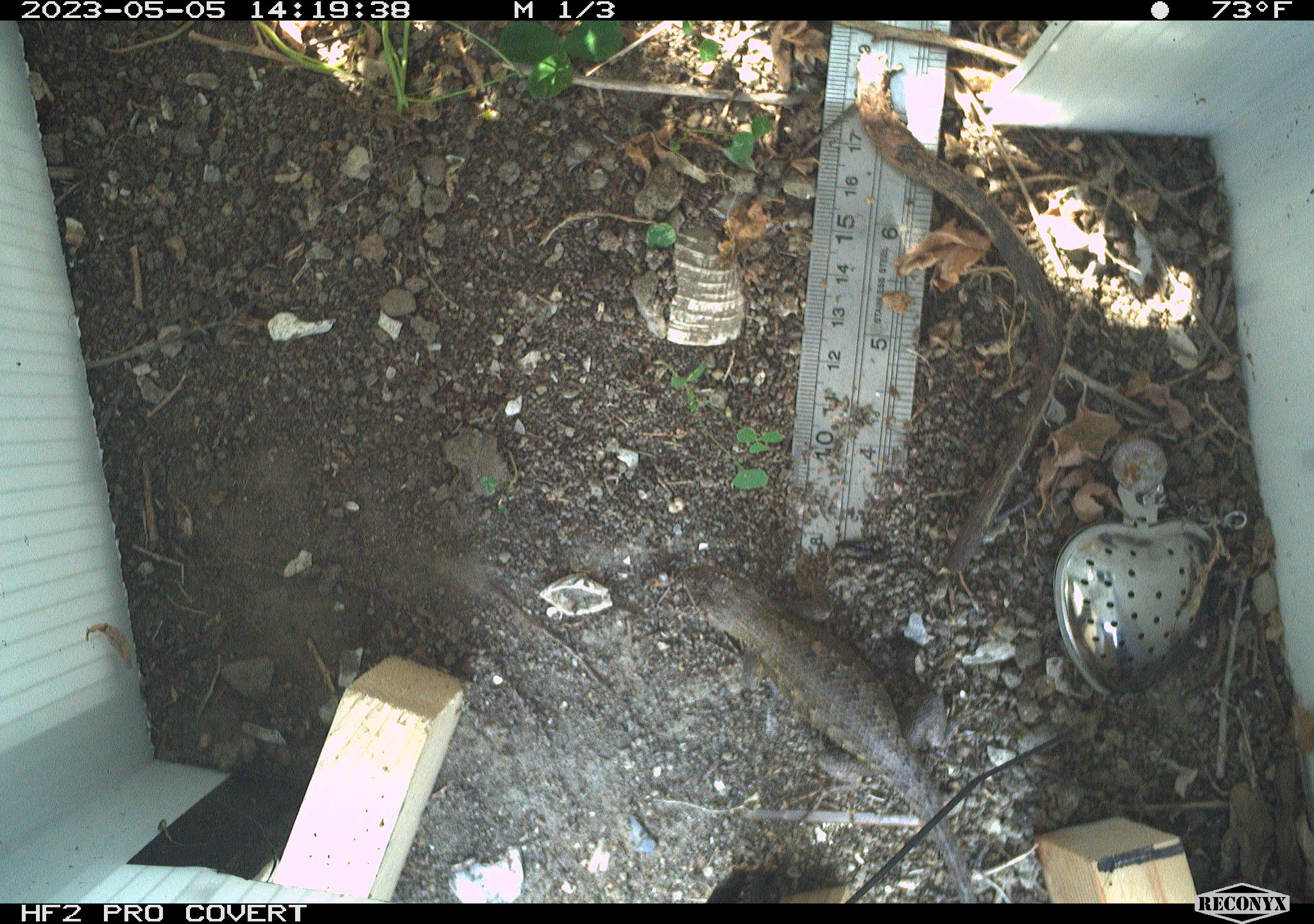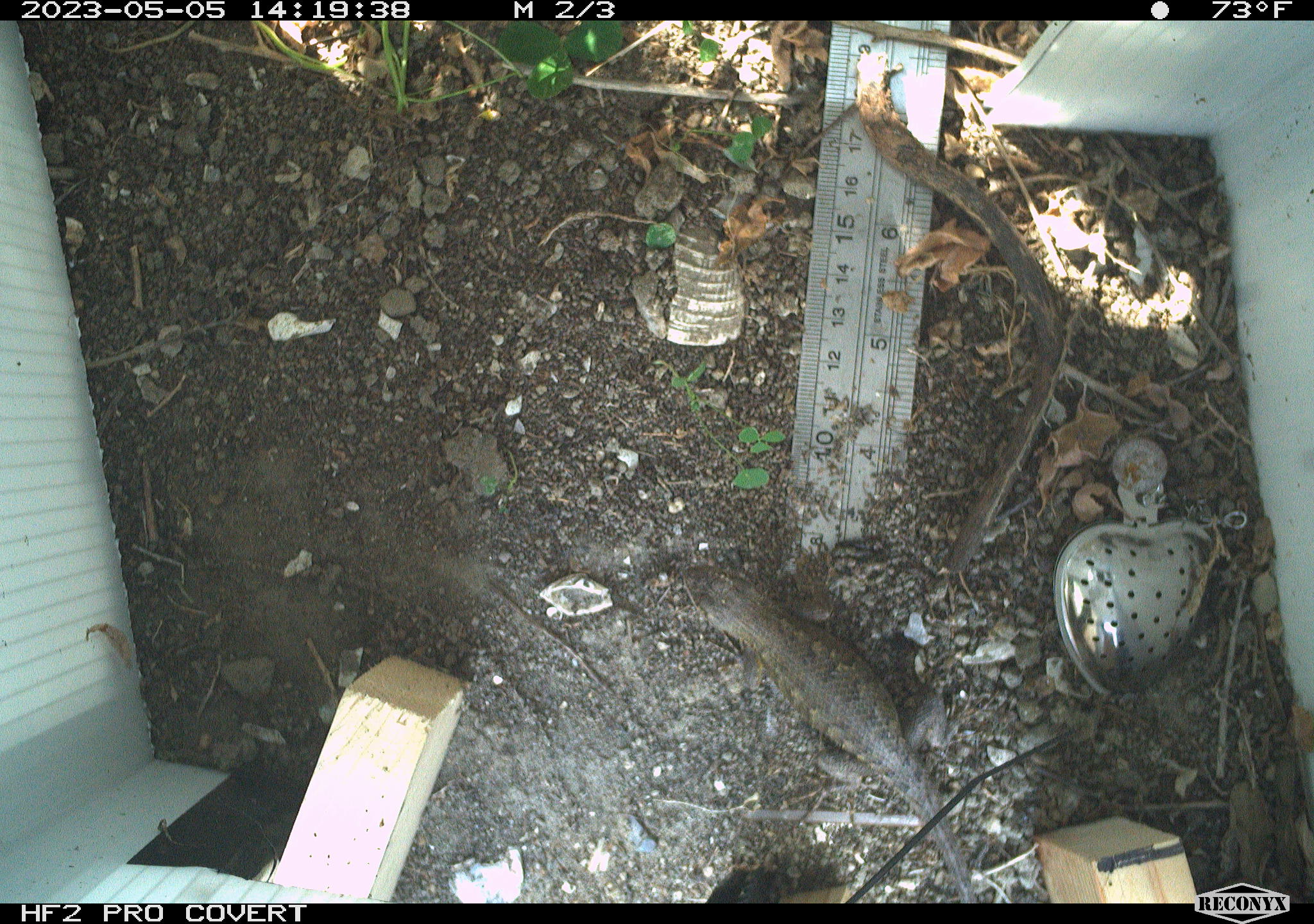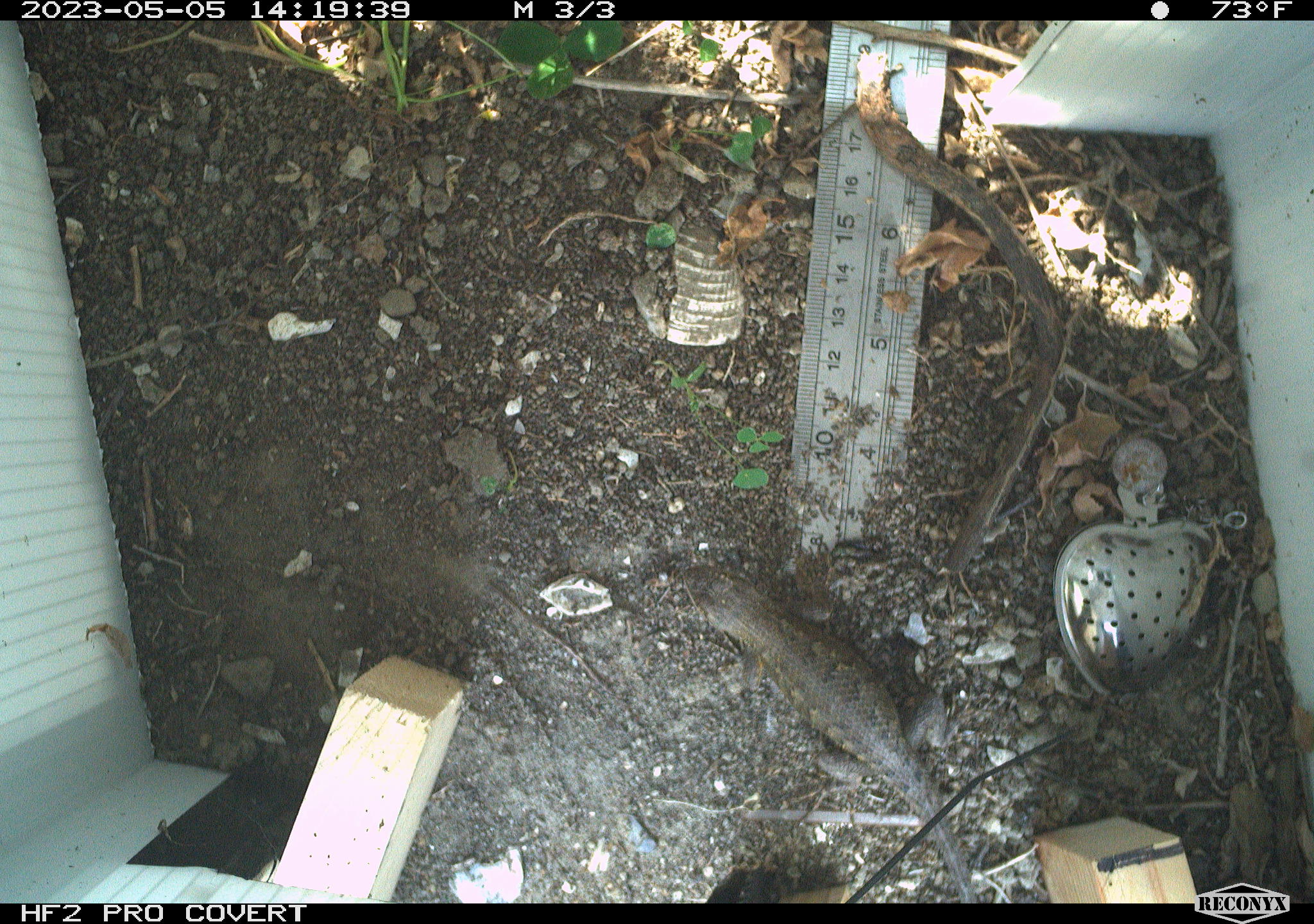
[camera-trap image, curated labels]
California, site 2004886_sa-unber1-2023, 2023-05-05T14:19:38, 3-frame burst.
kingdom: Animalia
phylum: Chordata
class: Reptilia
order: Squamata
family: Phrynosomatidae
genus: Sceloporus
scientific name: Sceloporus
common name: spiny lizards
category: sceloporus species